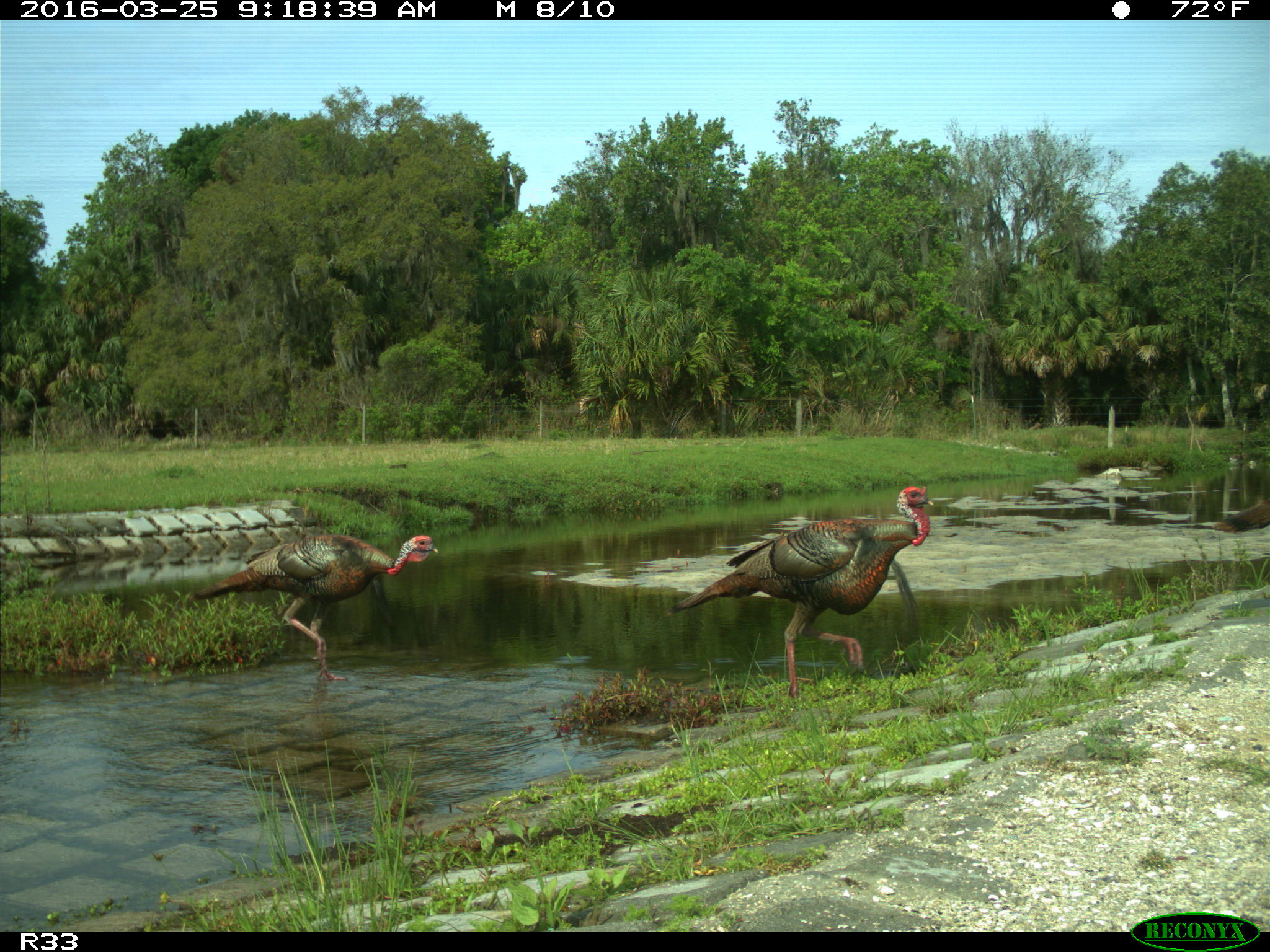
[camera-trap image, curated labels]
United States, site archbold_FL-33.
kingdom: Animalia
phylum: Chordata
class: Aves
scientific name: Aves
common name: birds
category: unidentified bird